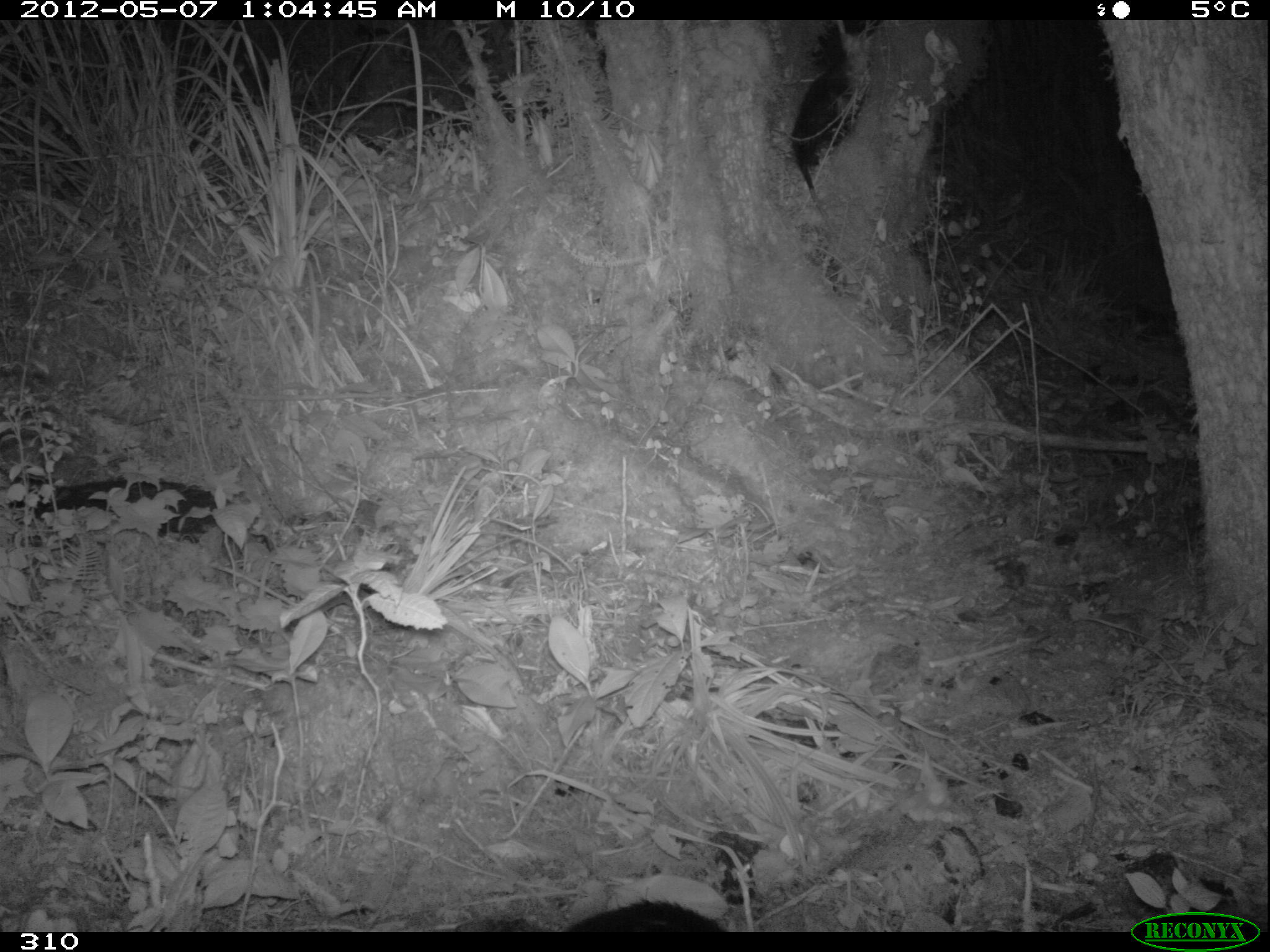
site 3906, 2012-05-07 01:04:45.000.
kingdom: Animalia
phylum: Chordata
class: Mammalia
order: Didelphimorphia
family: Didelphidae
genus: Didelphis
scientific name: Didelphis pernigra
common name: andean white-eared opossum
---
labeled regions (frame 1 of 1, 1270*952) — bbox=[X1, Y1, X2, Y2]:
didelphis pernigra: bbox=[790, 64, 864, 233]; bbox=[564, 898, 726, 932]